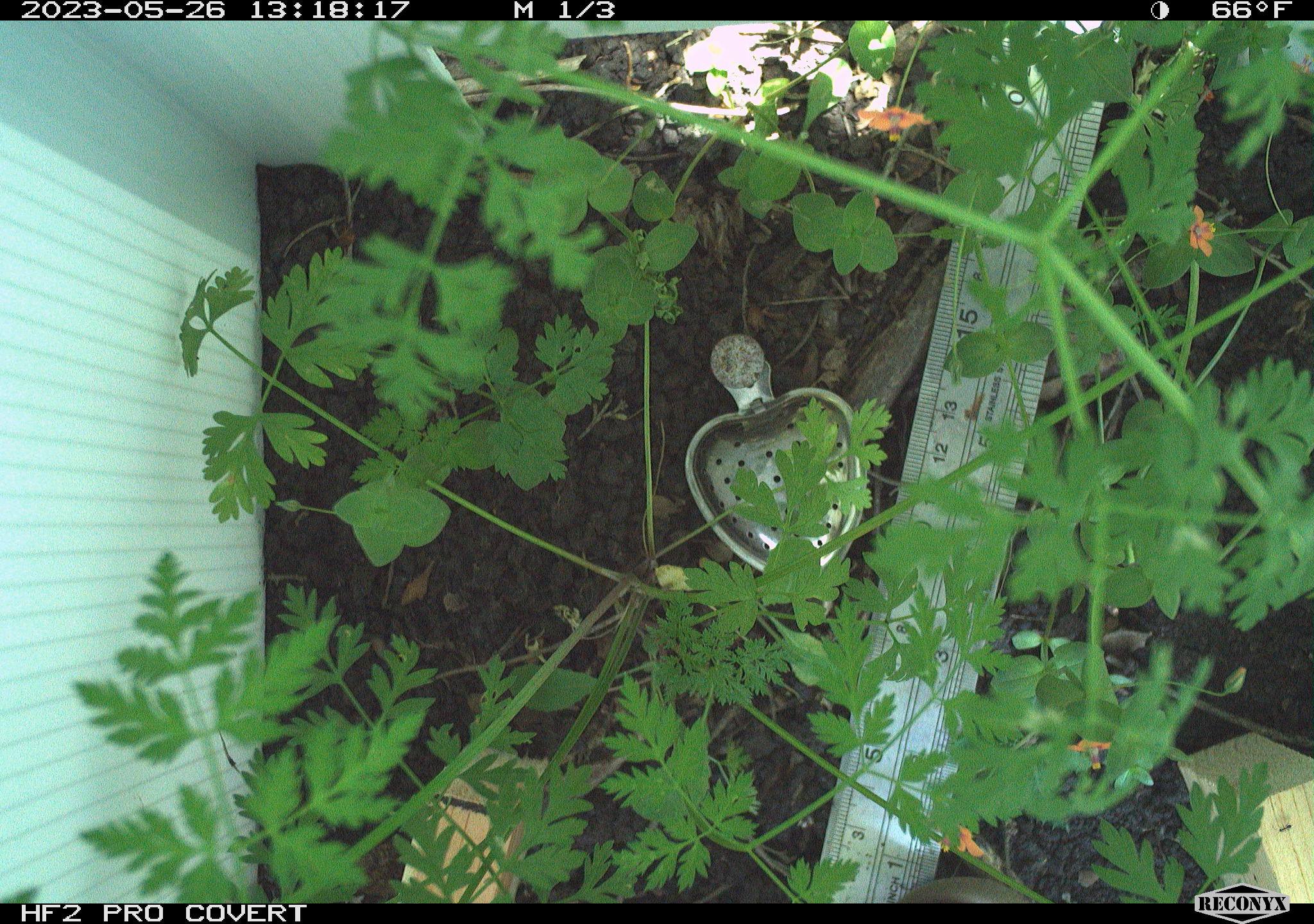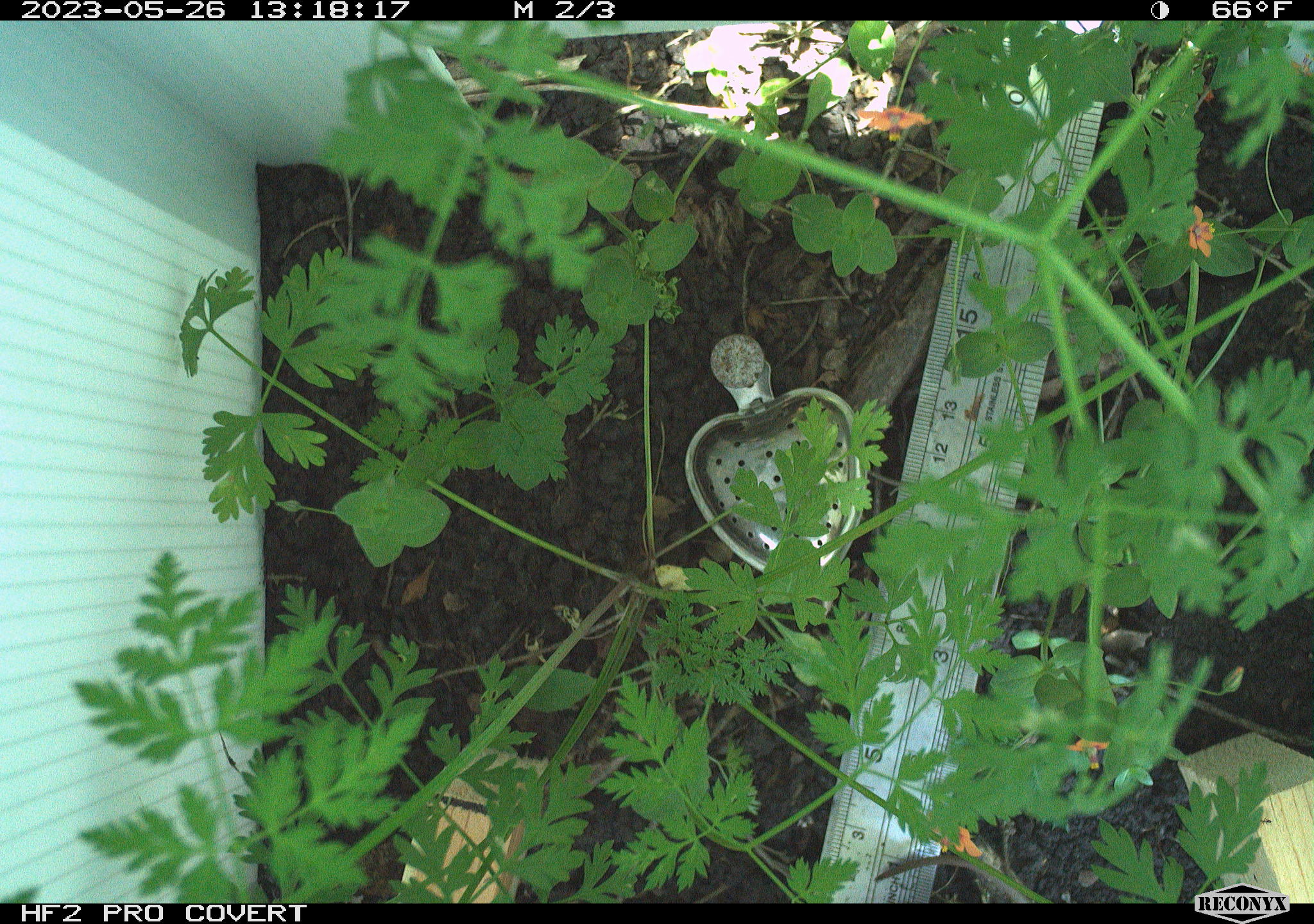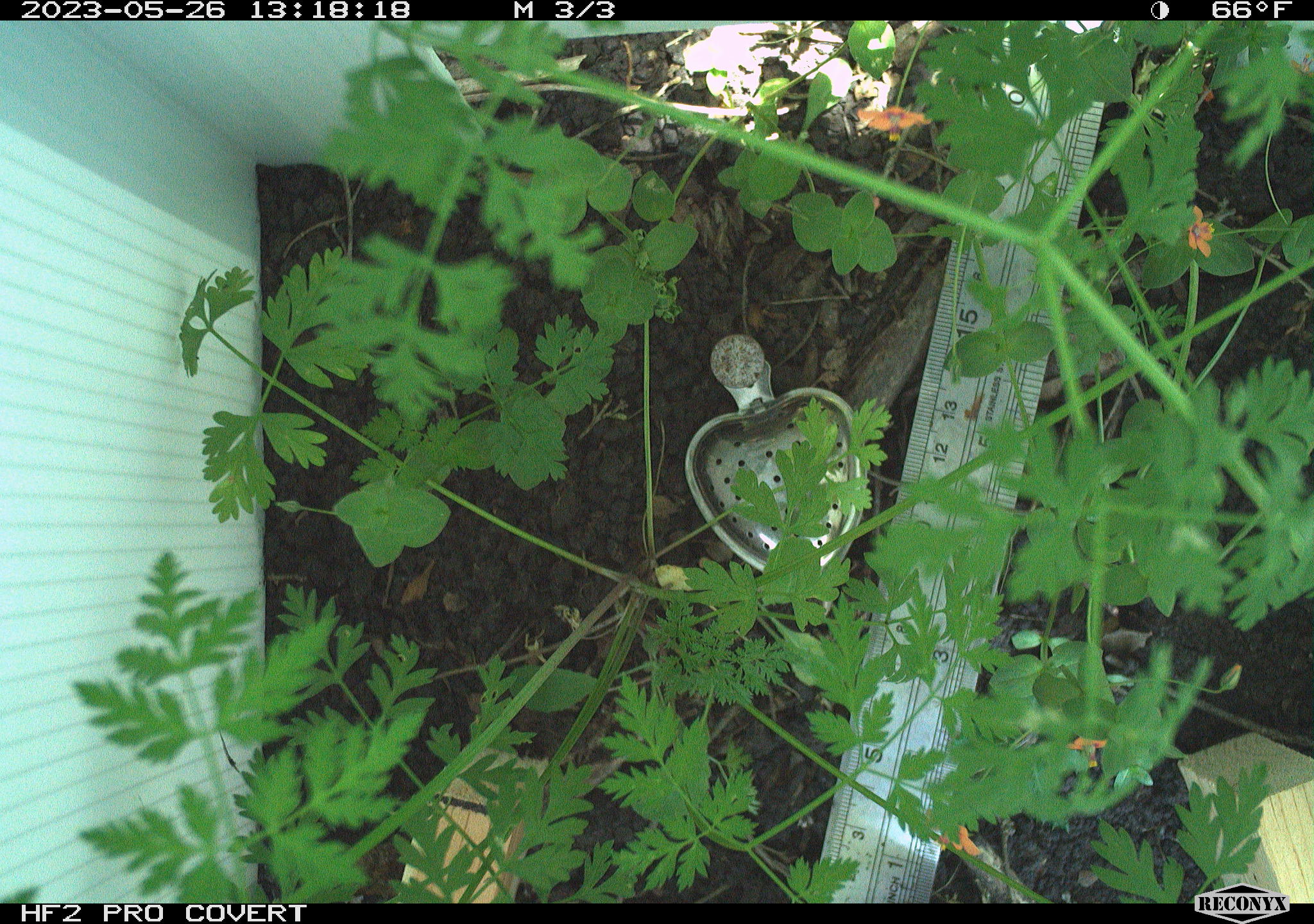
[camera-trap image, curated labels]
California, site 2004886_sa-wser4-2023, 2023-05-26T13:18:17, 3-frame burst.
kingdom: Animalia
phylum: Chordata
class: Reptilia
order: Squamata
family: Colubridae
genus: Coluber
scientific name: Coluber constrictor mormon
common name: western yellow-bellied racer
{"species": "western yellow-bellied racer (Coluber constrictor mormon)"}